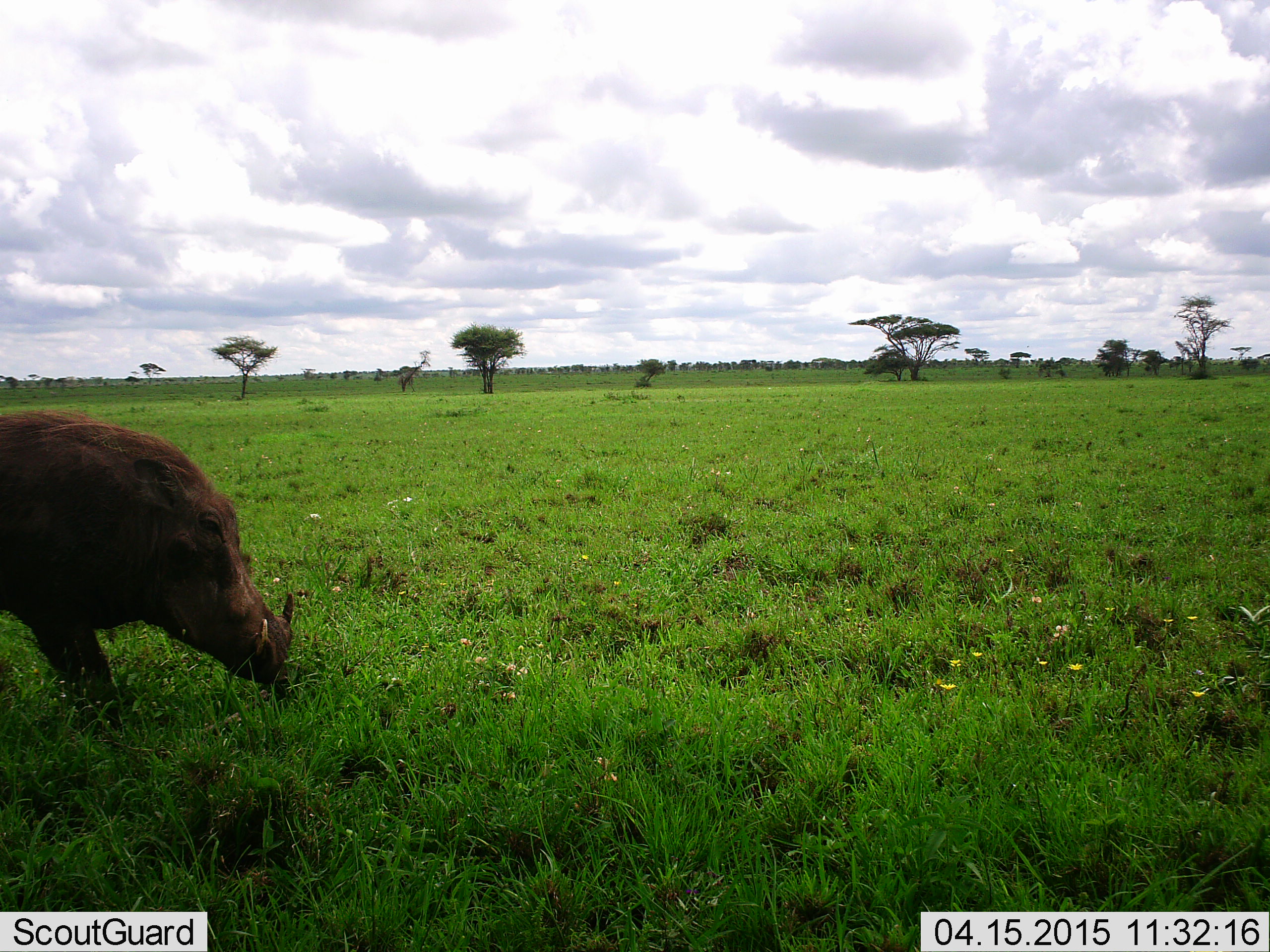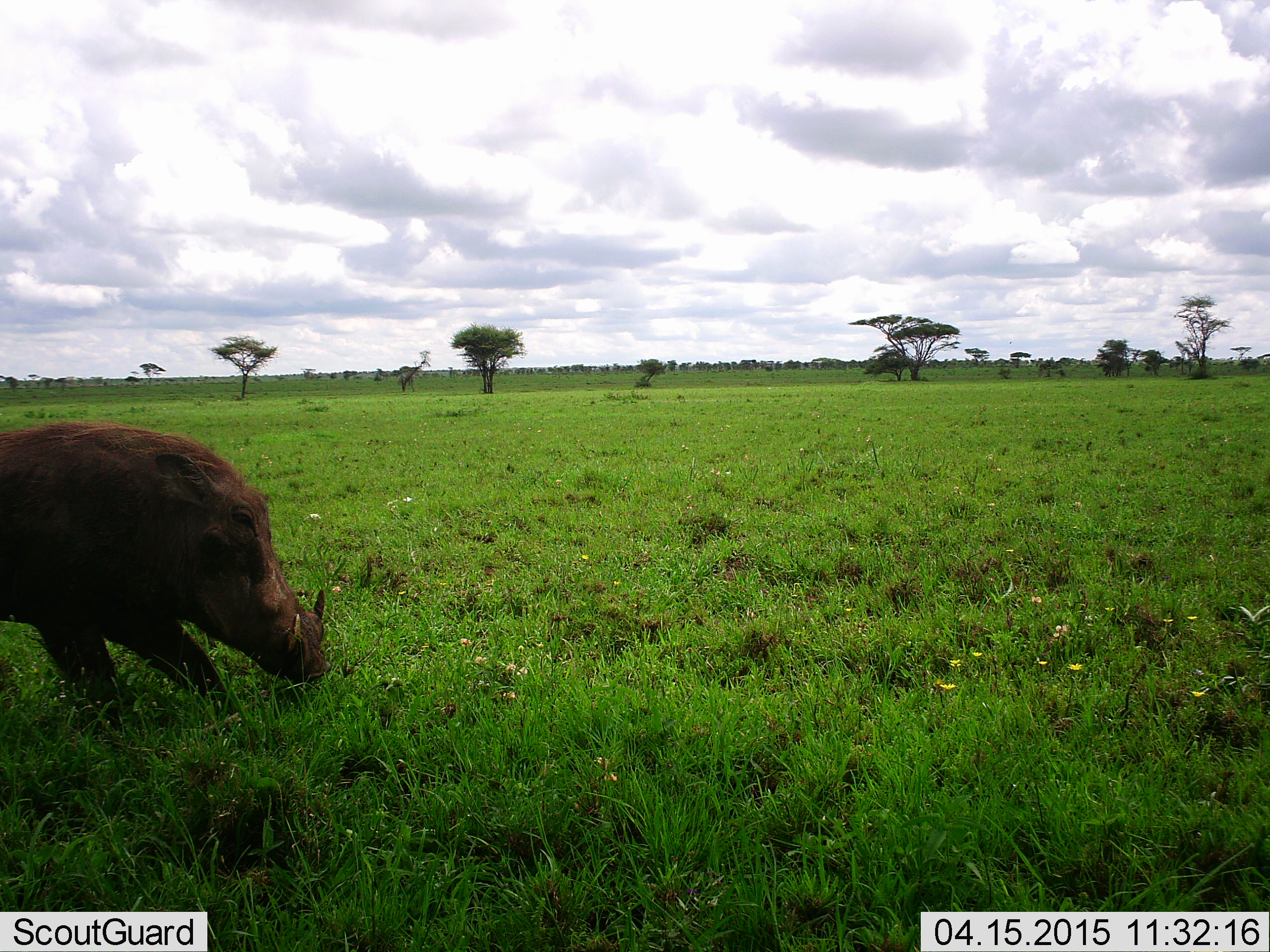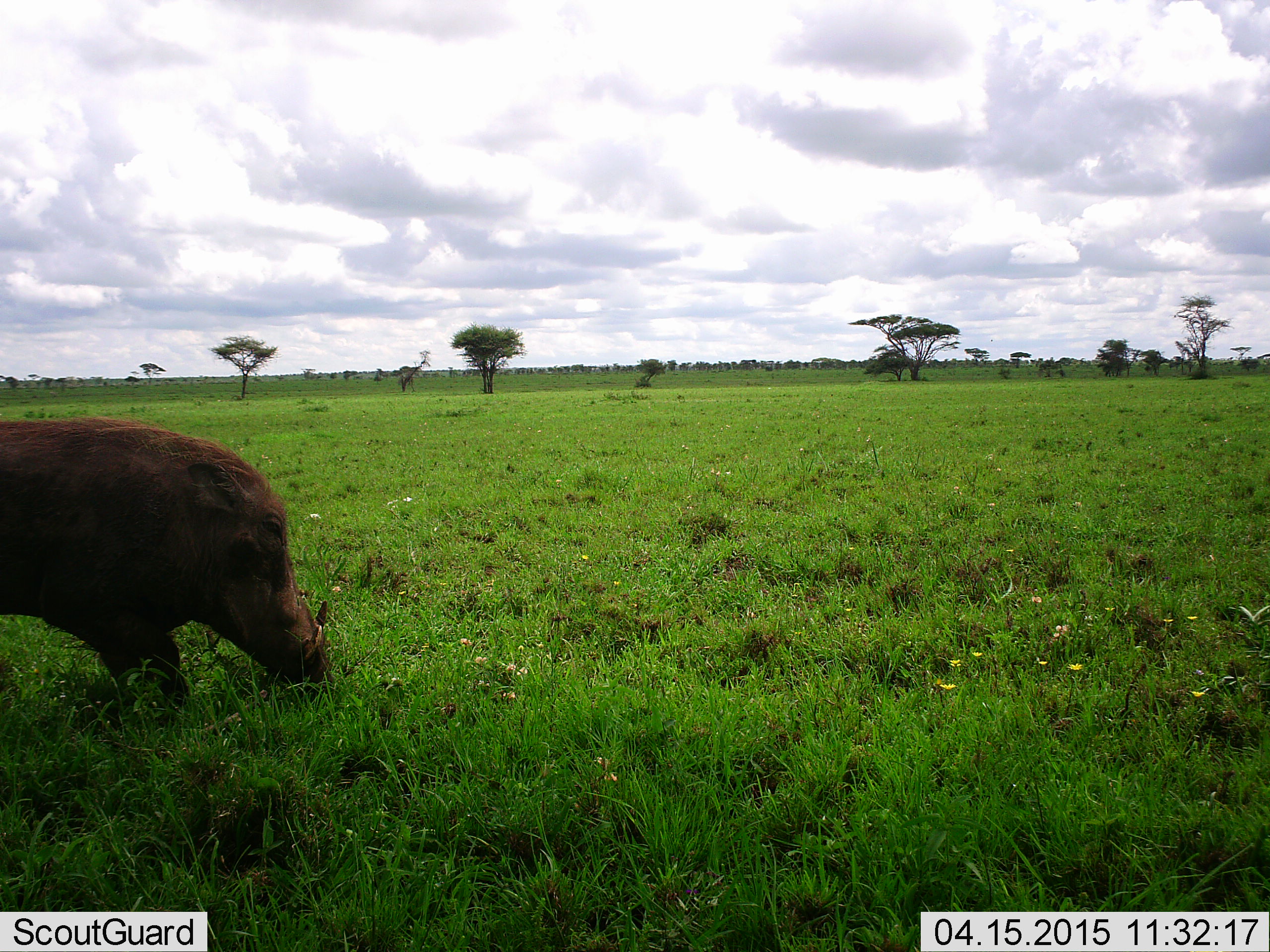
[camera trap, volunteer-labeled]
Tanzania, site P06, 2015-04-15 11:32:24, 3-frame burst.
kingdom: Animalia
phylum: Chordata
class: Mammalia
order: Artiodactyla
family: Suidae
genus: Phacochoerus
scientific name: Phacochoerus africanus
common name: warthog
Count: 1.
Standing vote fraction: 30%.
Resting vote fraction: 0%.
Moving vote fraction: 40%.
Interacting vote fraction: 0%.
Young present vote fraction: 0%.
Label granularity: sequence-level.